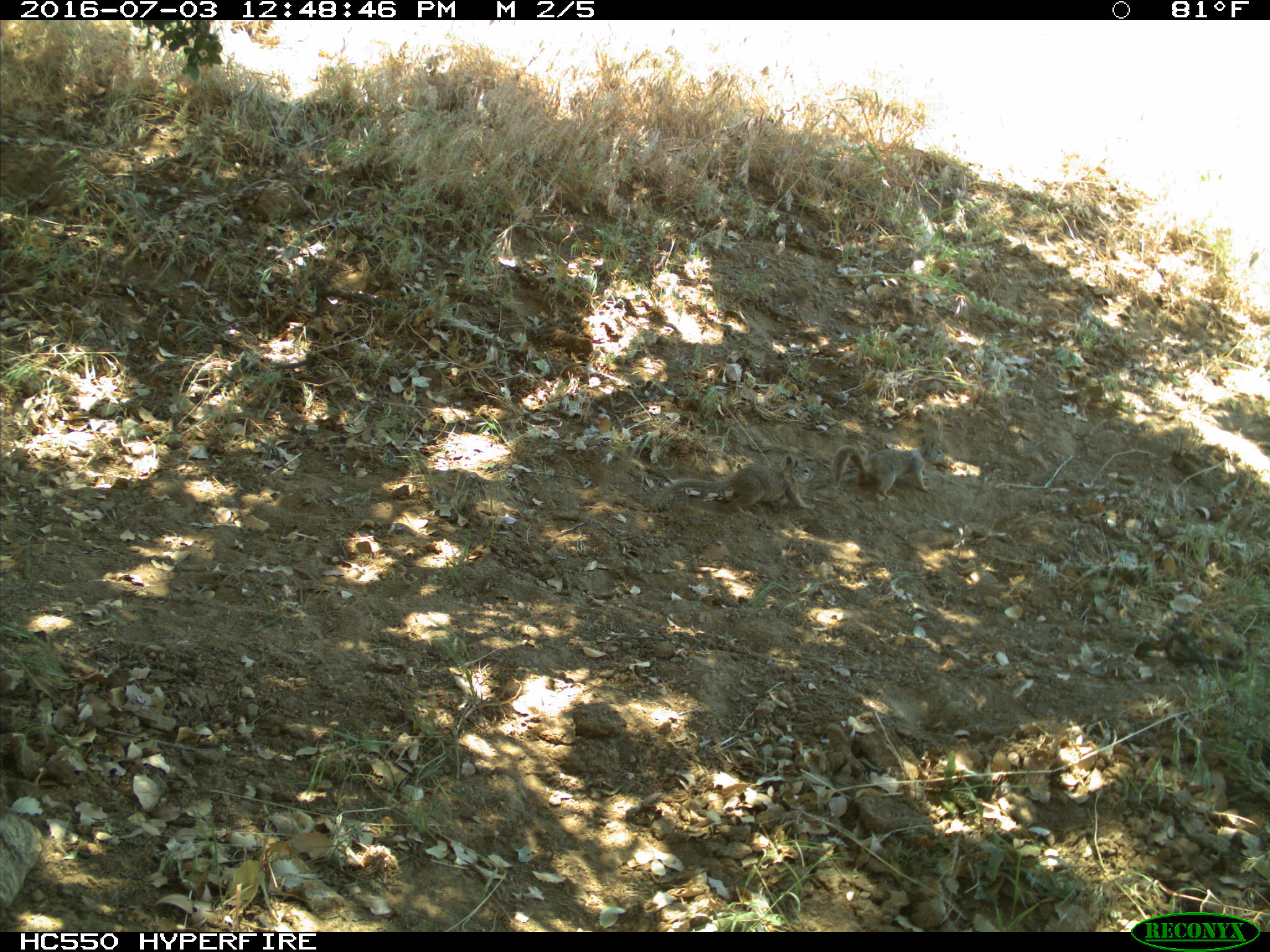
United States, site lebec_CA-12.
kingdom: Animalia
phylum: Chordata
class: Mammalia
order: Rodentia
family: Sciuridae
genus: Otospermophilus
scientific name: Otospermophilus beecheyi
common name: california ground squirrel